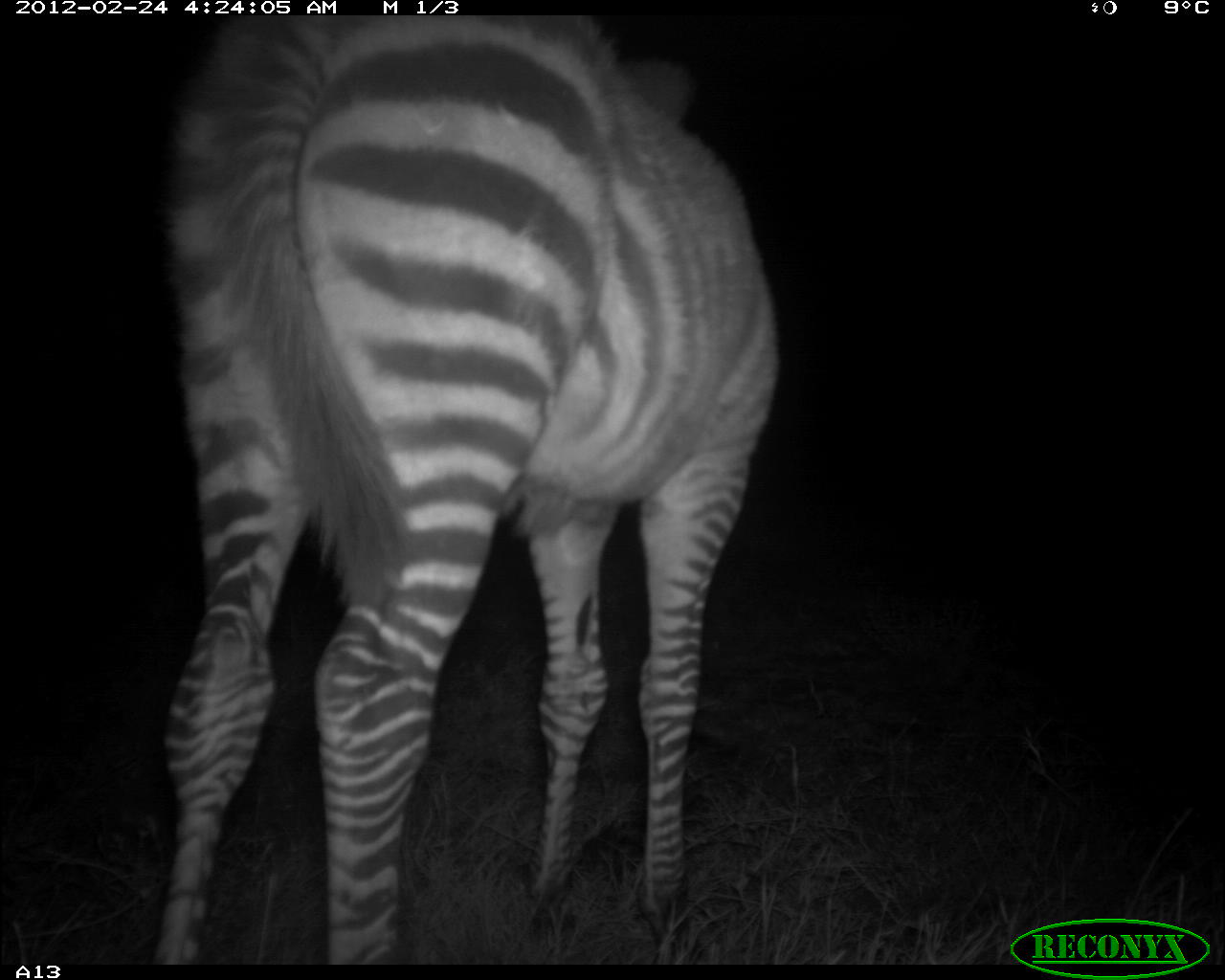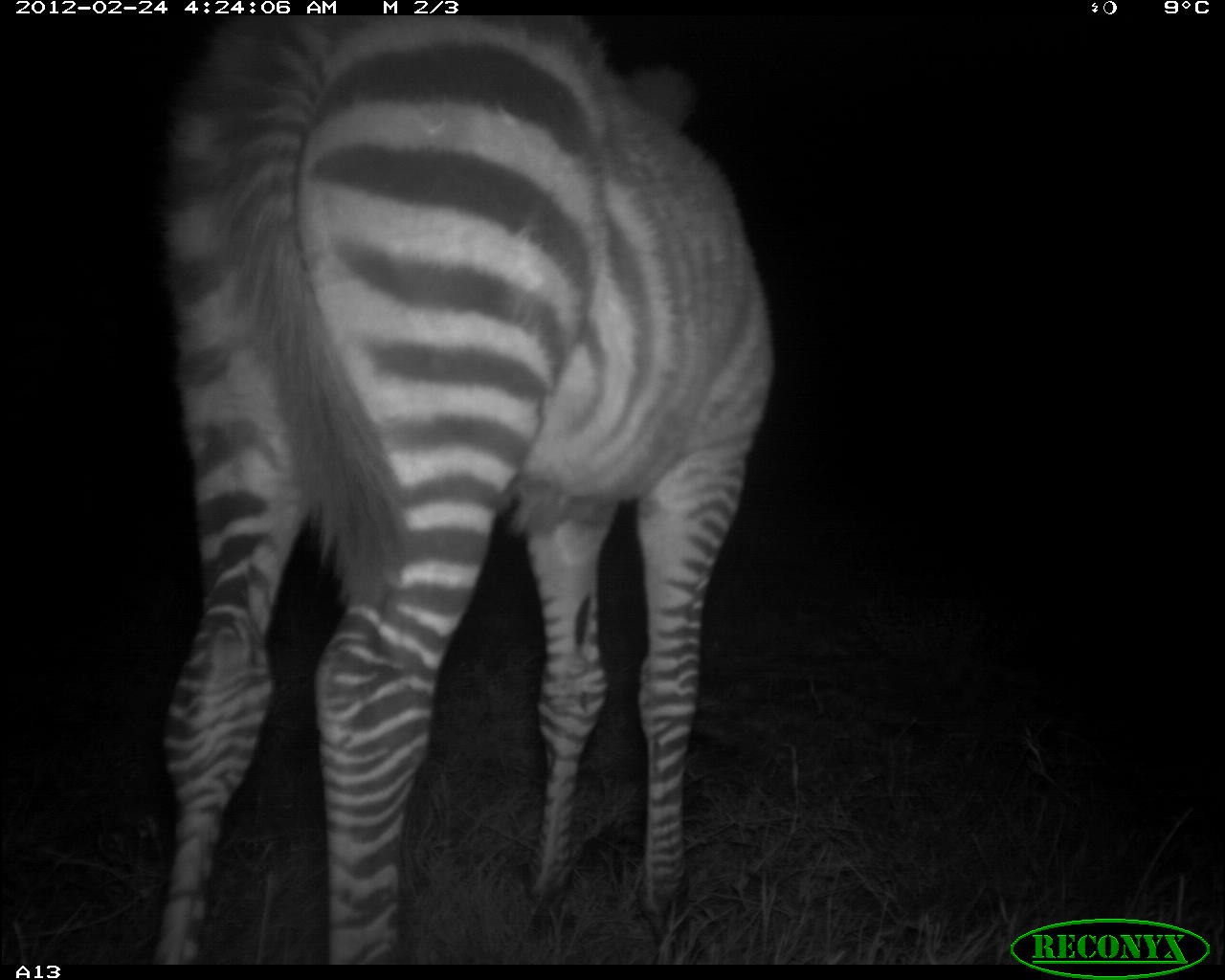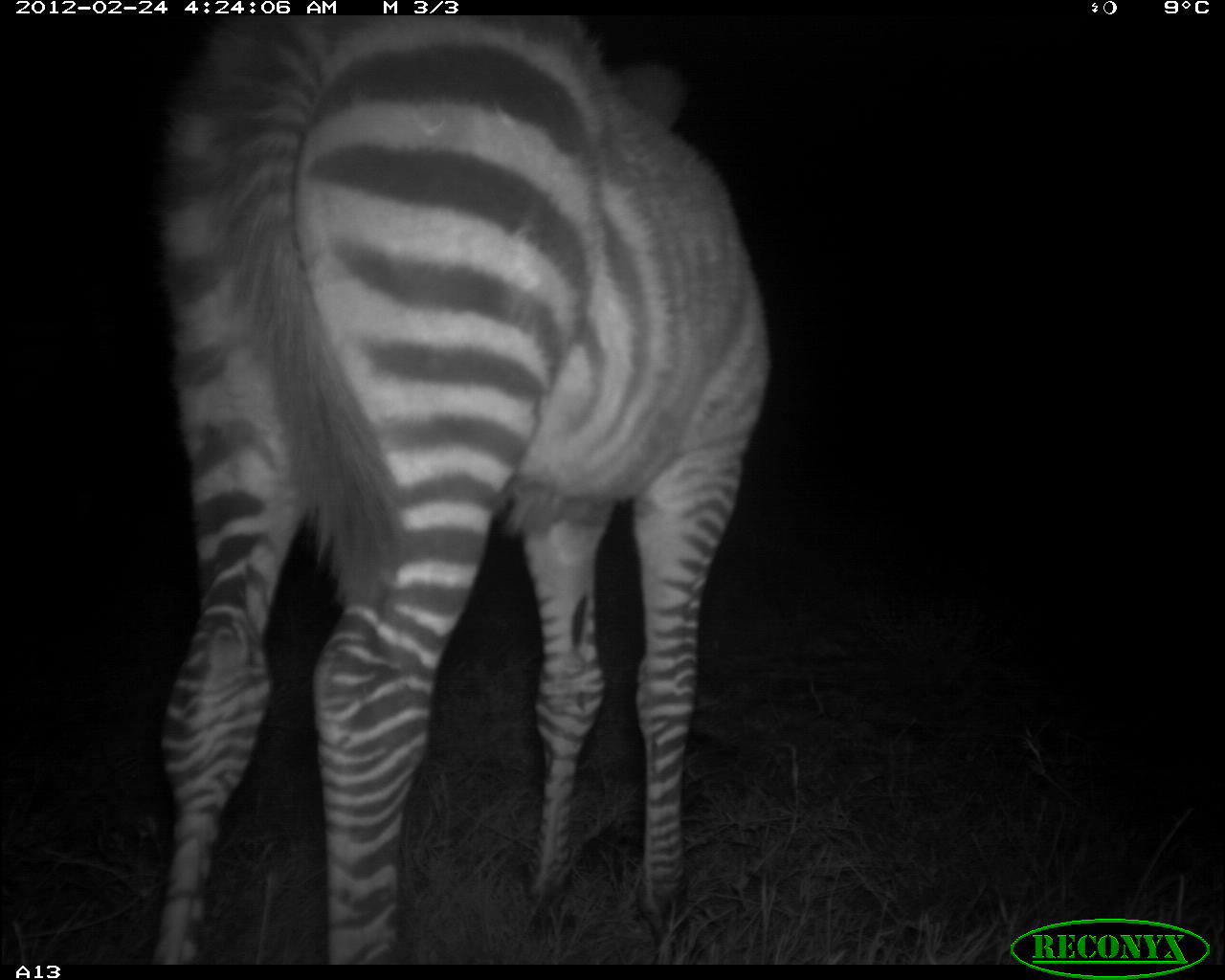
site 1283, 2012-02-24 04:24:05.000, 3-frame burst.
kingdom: Animalia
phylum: Chordata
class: Mammalia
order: Perissodactyla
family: Equidae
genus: Equus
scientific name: Equus quagga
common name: plains zebra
Equus quagga (plains zebra), count 1.